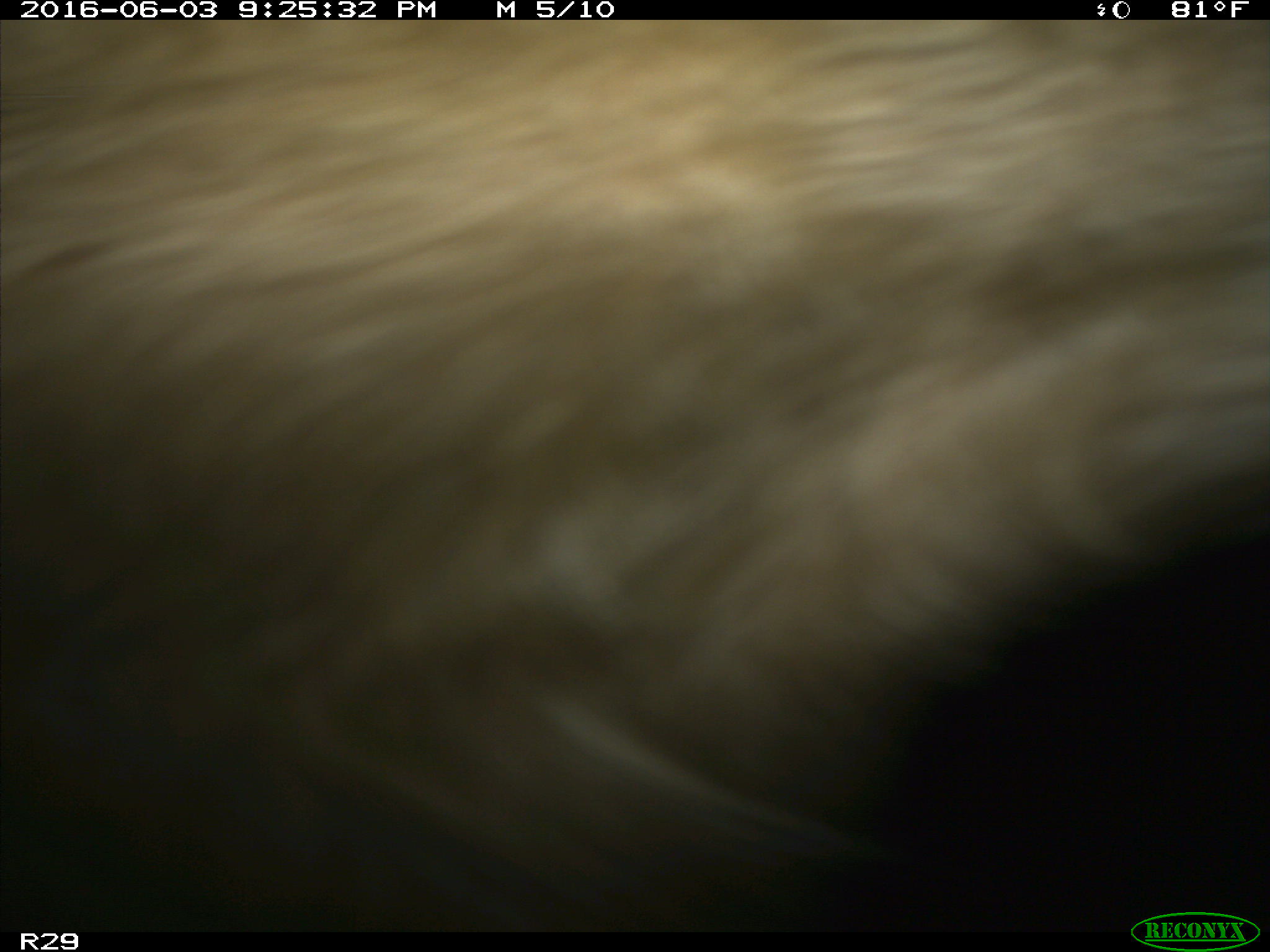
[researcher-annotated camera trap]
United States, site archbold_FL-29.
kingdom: Animalia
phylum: Chordata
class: Mammalia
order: Artiodactyla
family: Bovidae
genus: Bos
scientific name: Bos taurus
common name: domestic cow